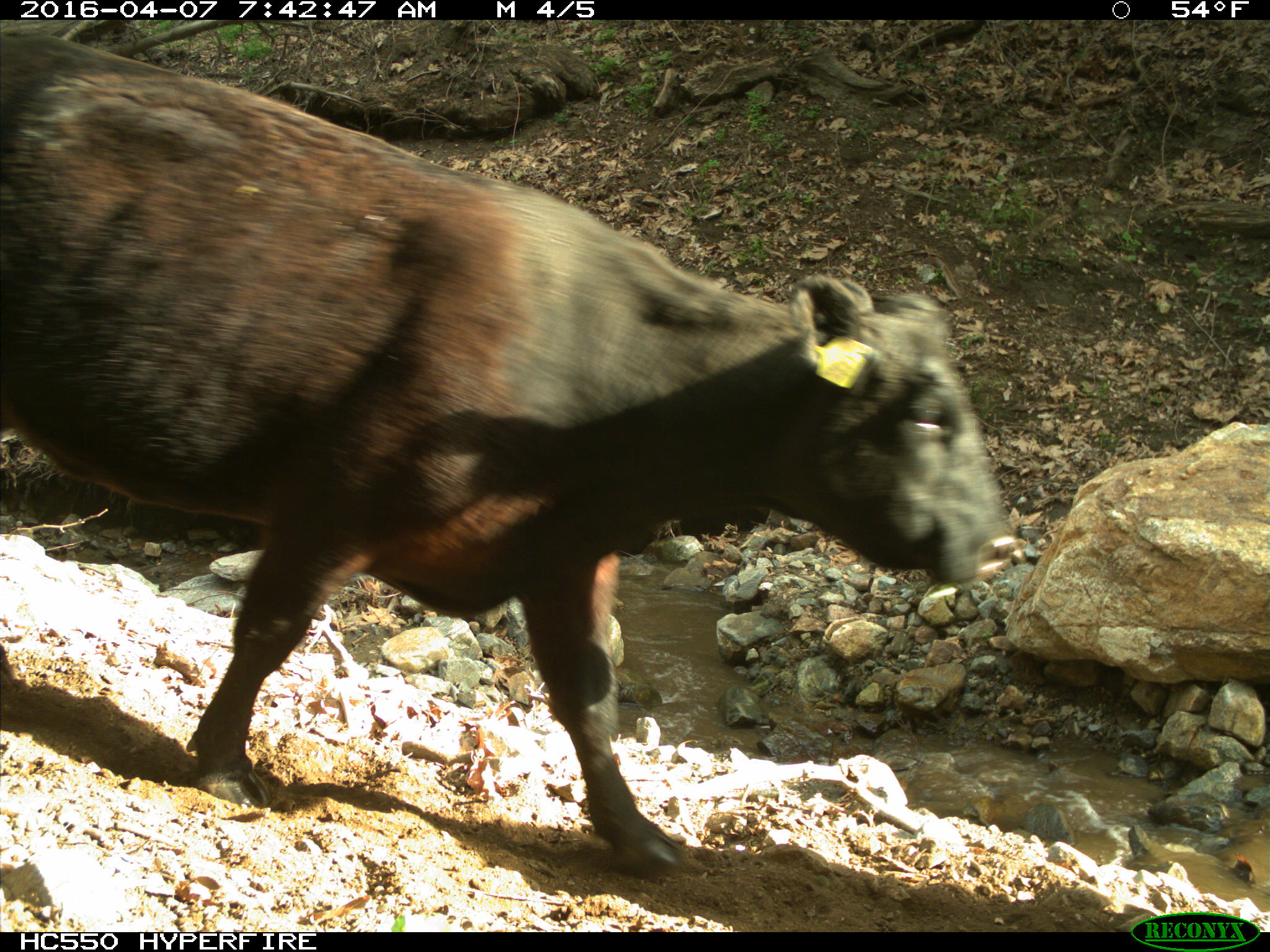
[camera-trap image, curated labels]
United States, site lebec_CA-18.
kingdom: Animalia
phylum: Chordata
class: Mammalia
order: Artiodactyla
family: Bovidae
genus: Bos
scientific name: Bos taurus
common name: domestic cow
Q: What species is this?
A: Bos taurus (domestic cow).